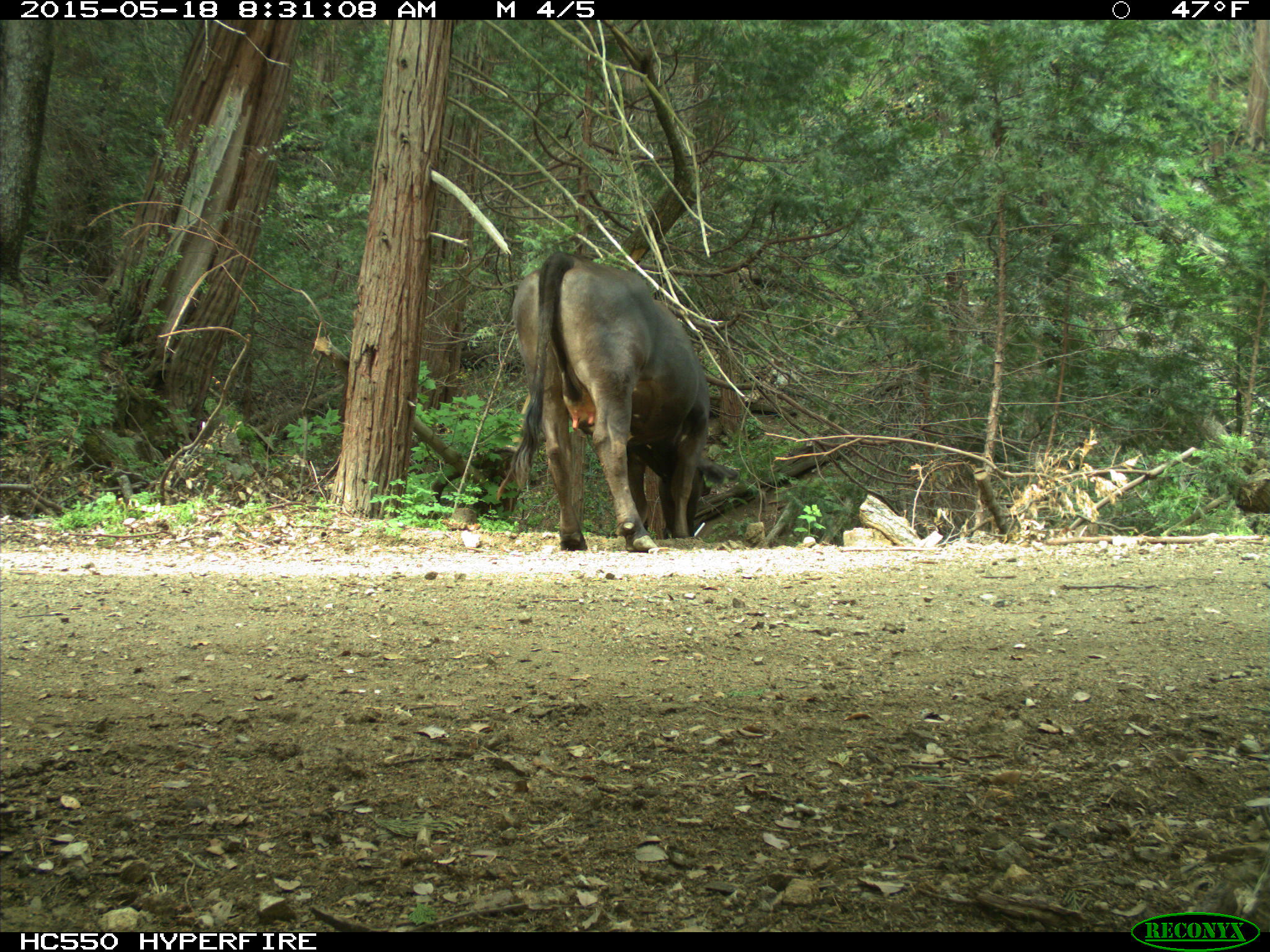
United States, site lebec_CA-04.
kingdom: Animalia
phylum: Chordata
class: Mammalia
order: Artiodactyla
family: Bovidae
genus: Bos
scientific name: Bos taurus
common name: domestic cow